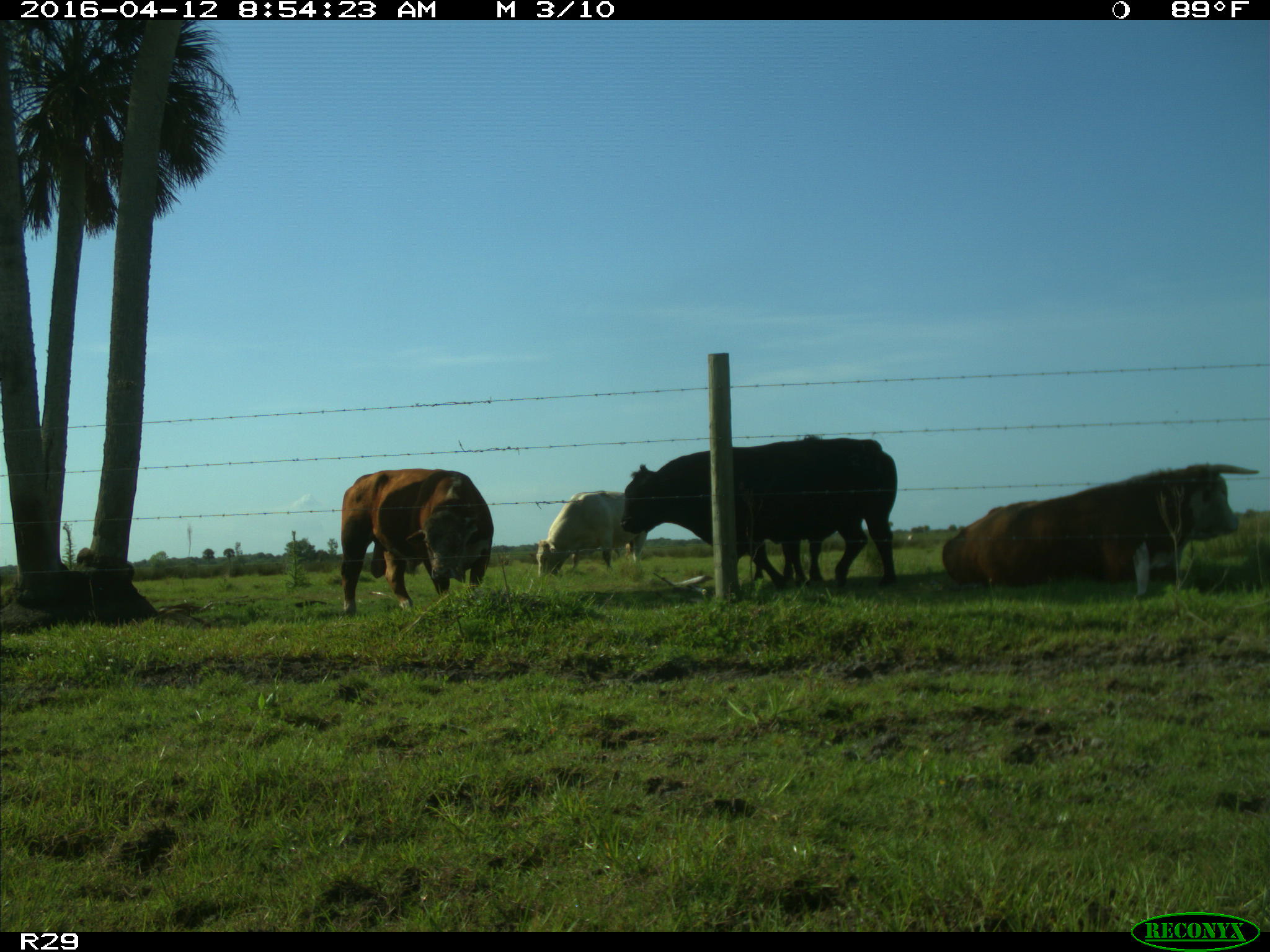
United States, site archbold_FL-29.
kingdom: Animalia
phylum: Chordata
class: Mammalia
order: Artiodactyla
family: Bovidae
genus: Bos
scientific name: Bos taurus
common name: domestic cow